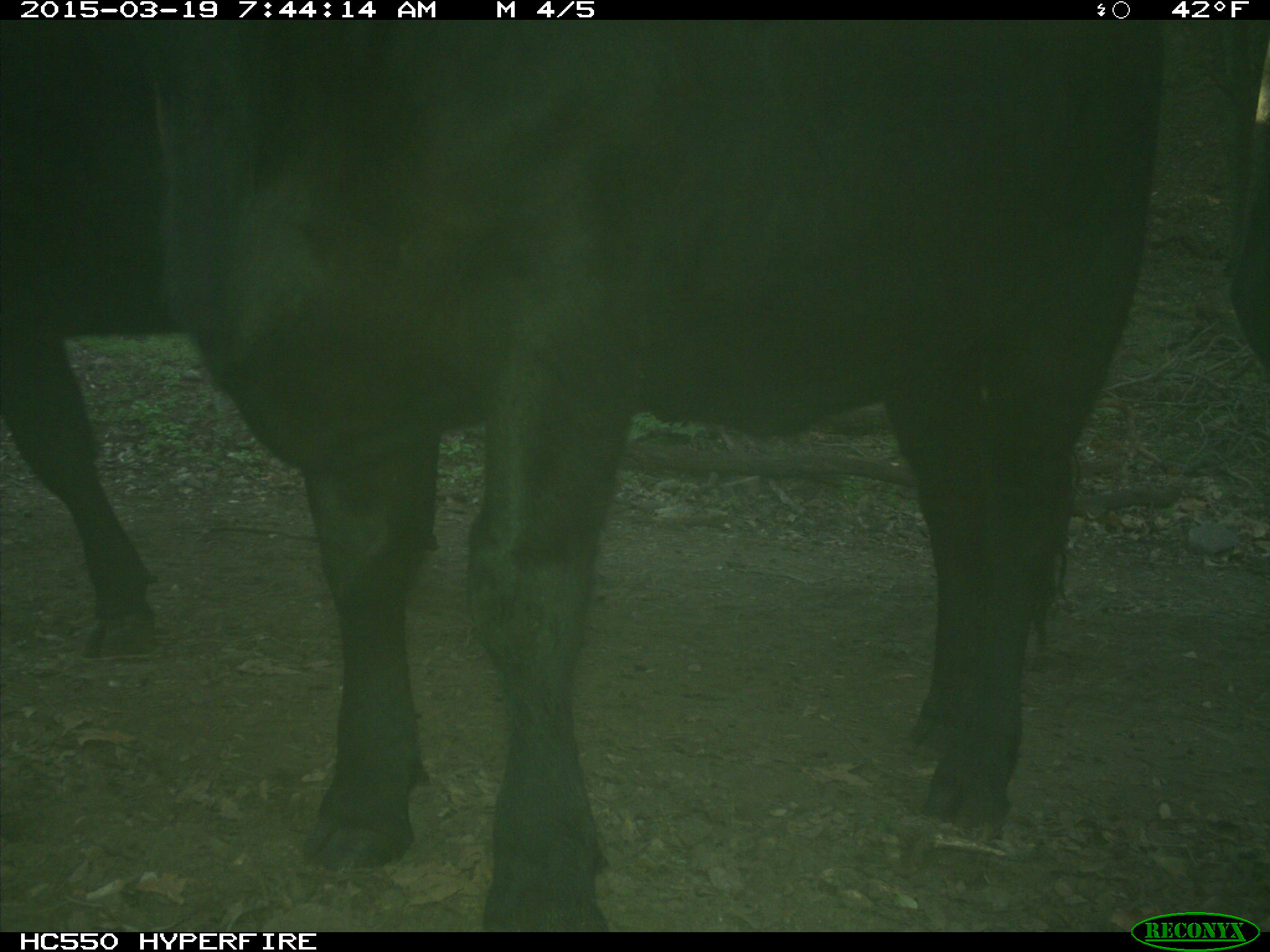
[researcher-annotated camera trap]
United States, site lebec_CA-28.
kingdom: Animalia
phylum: Chordata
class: Mammalia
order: Artiodactyla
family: Bovidae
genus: Bos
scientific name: Bos taurus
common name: domestic cow